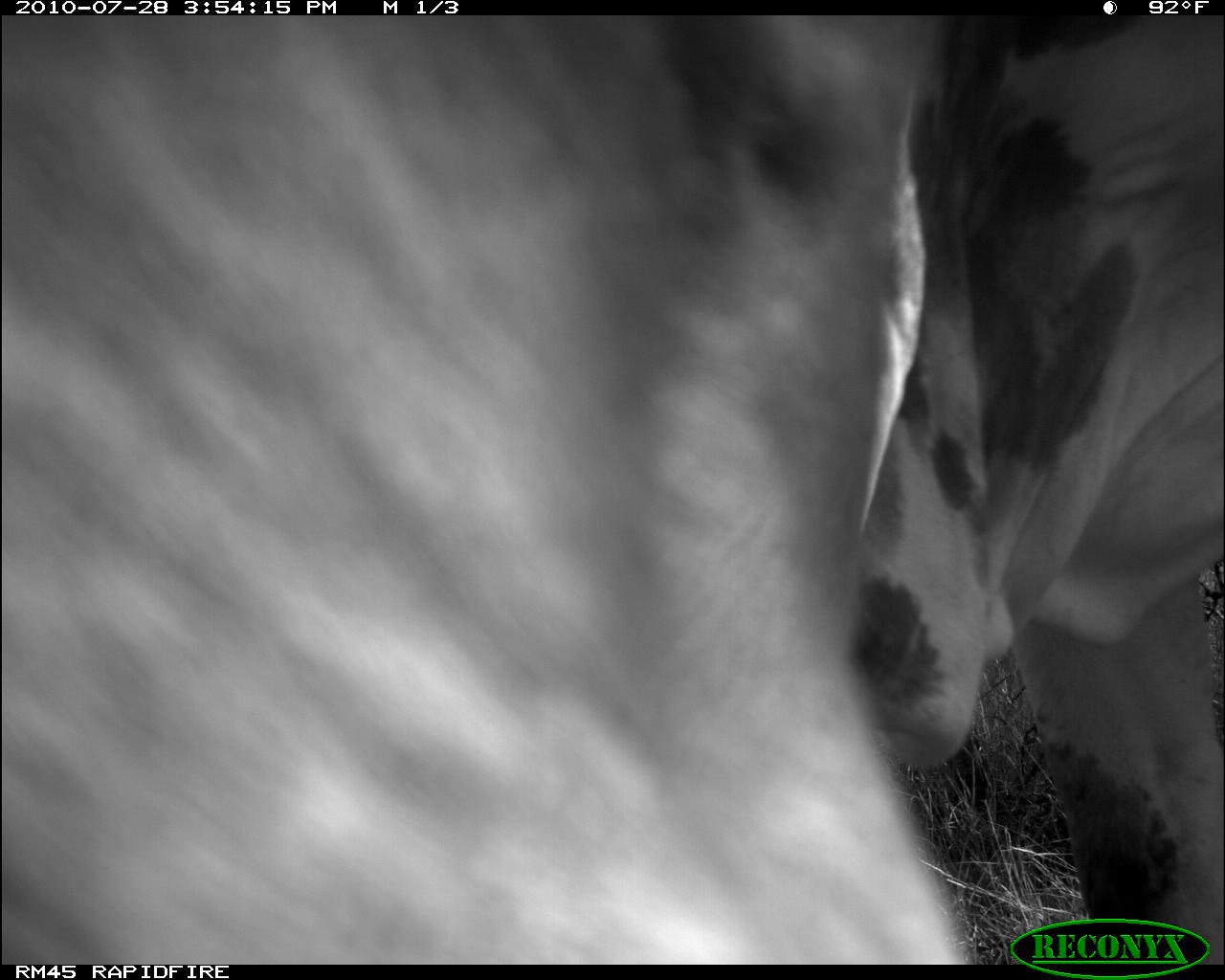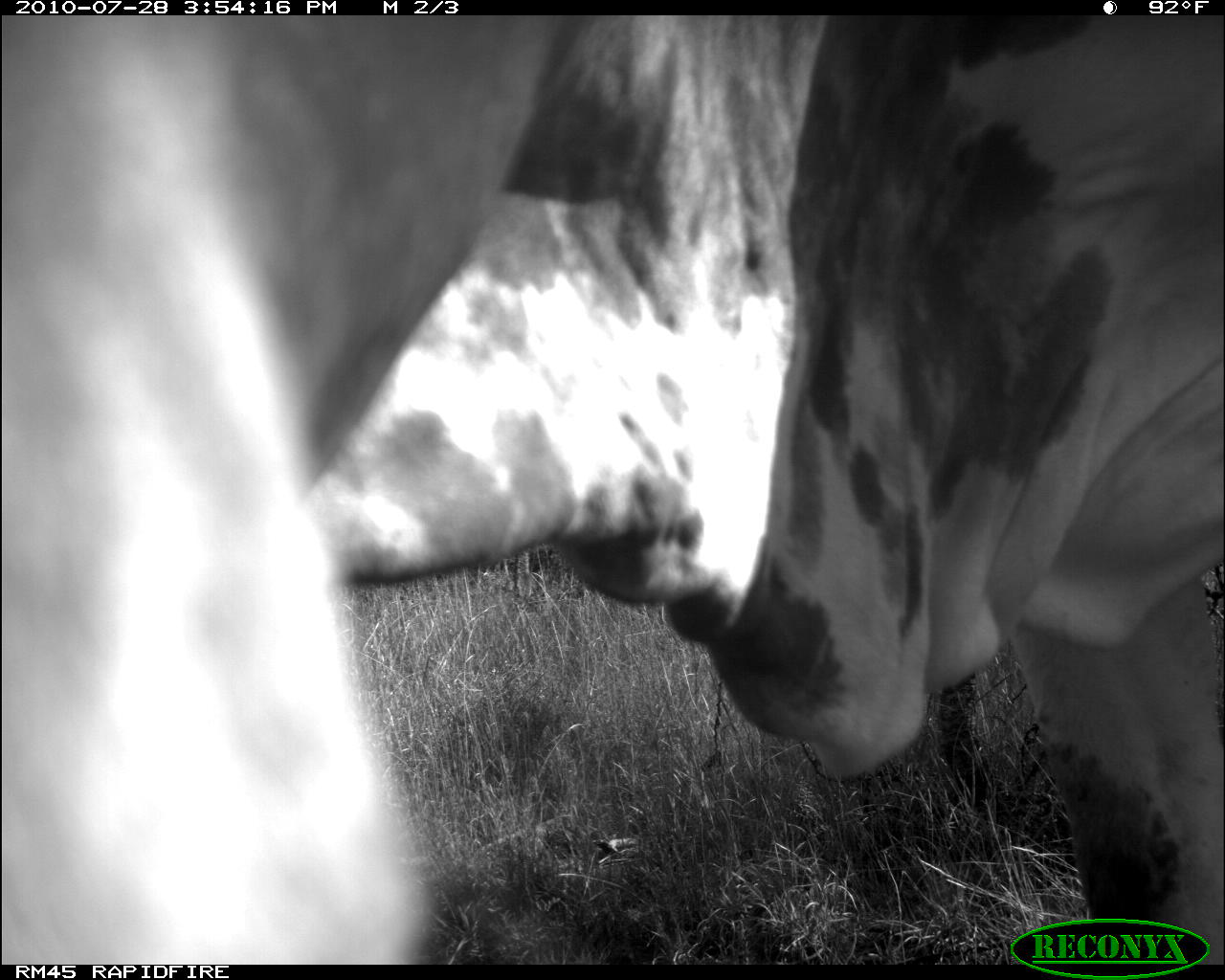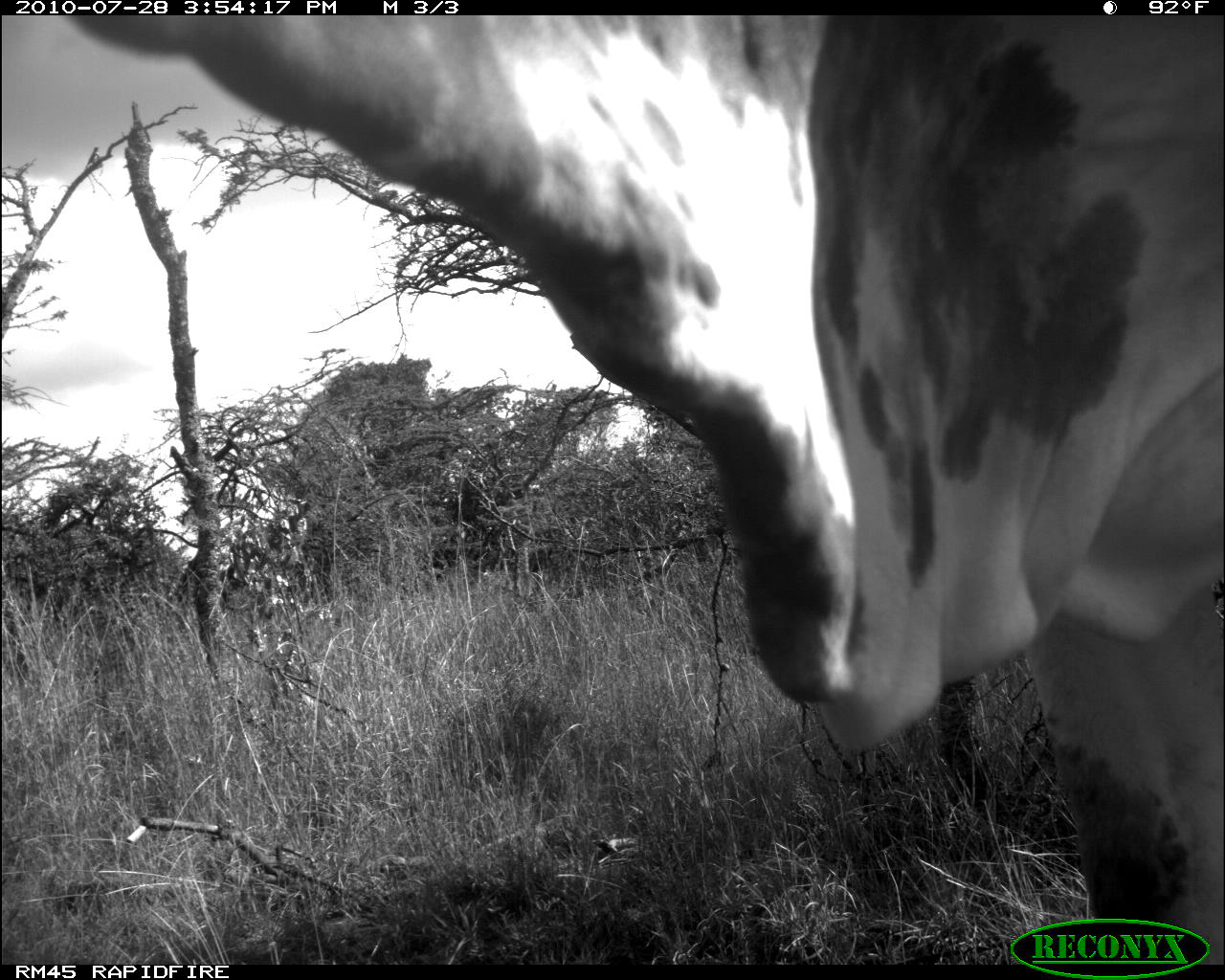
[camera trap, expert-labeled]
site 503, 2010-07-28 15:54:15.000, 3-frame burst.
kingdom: Animalia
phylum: Chordata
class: Mammalia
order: Artiodactyla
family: Bovidae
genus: Bos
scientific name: Bos taurus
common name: domestic cattle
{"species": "Bos taurus (domestic cattle)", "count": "1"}